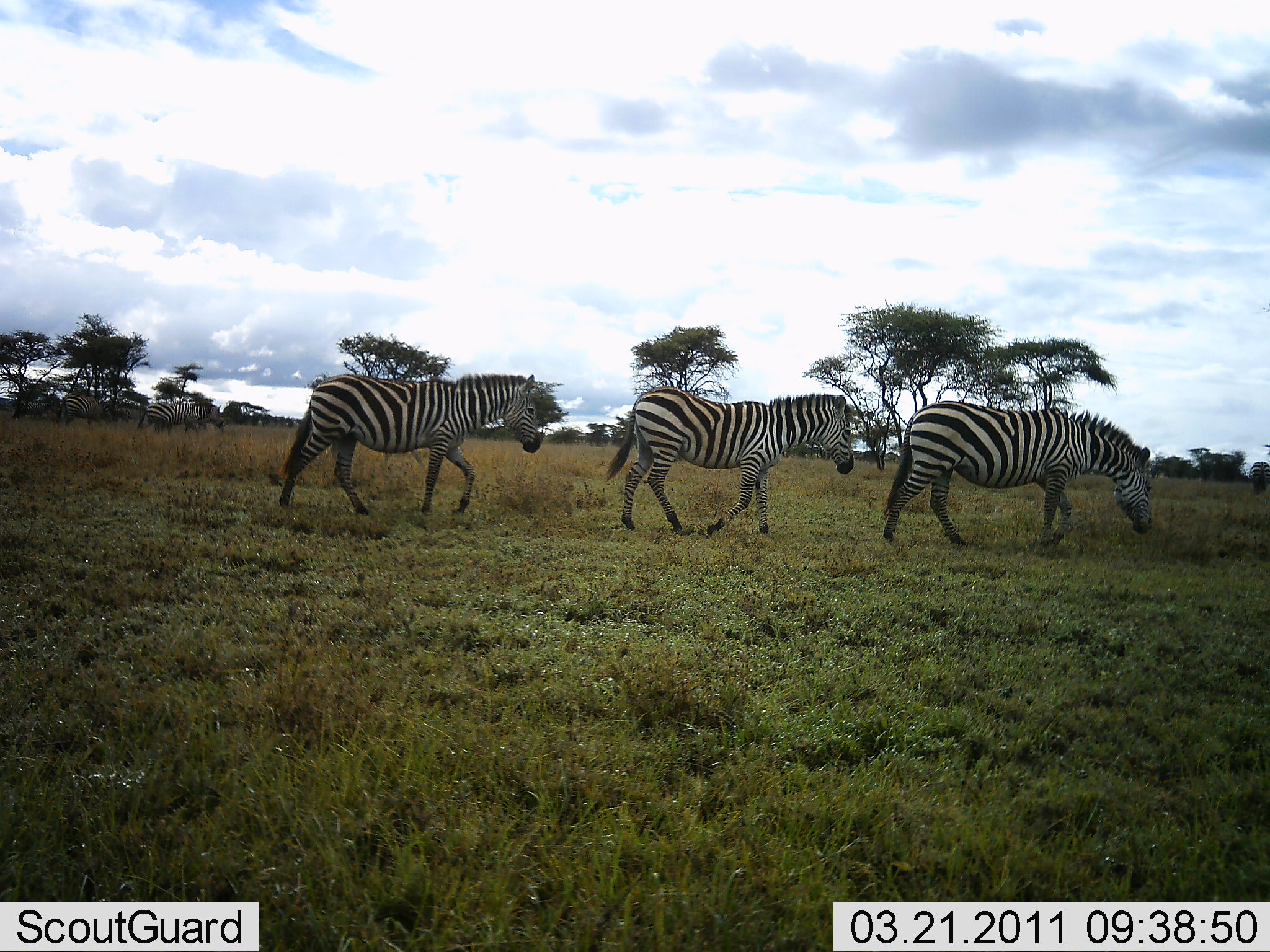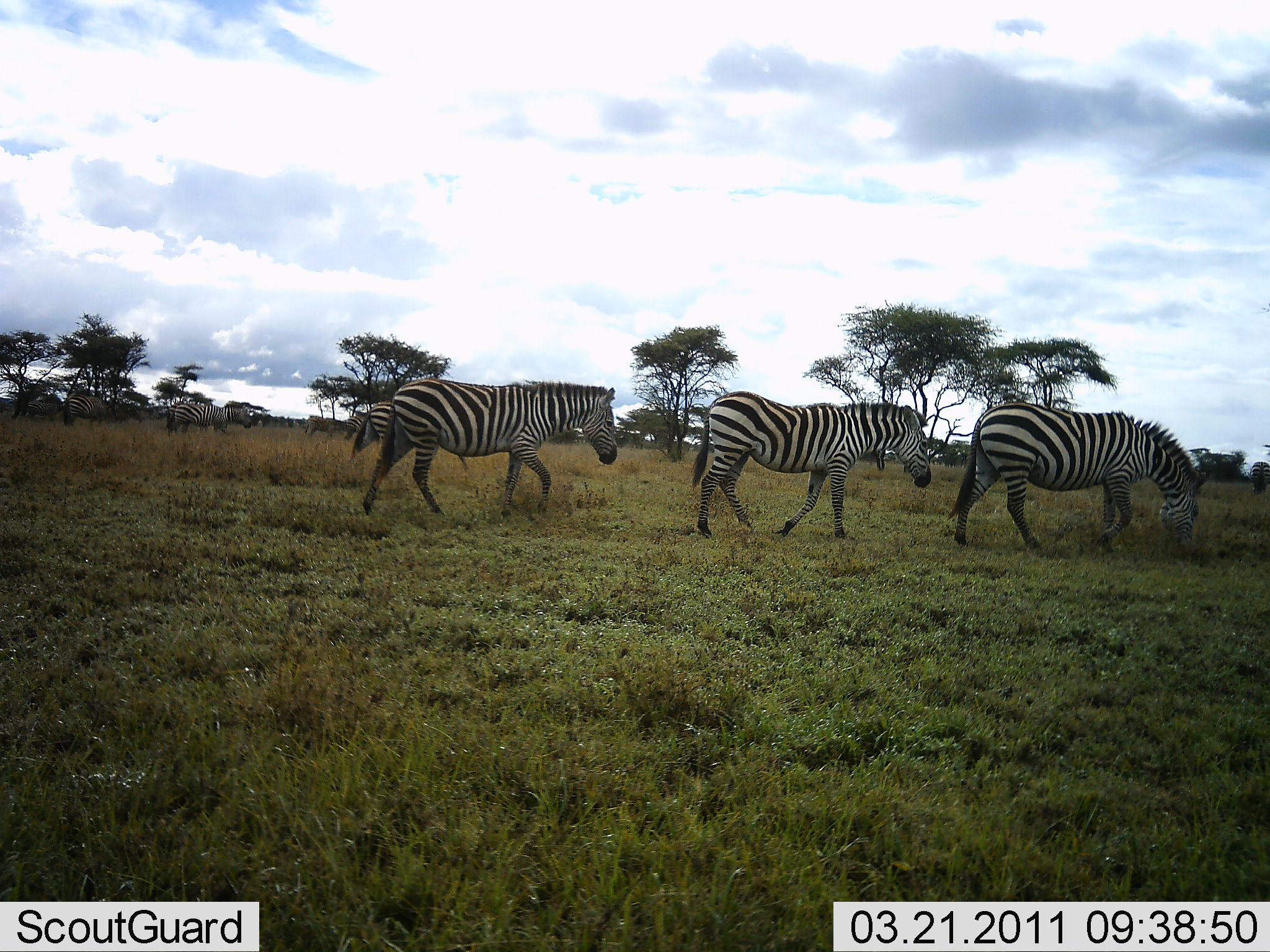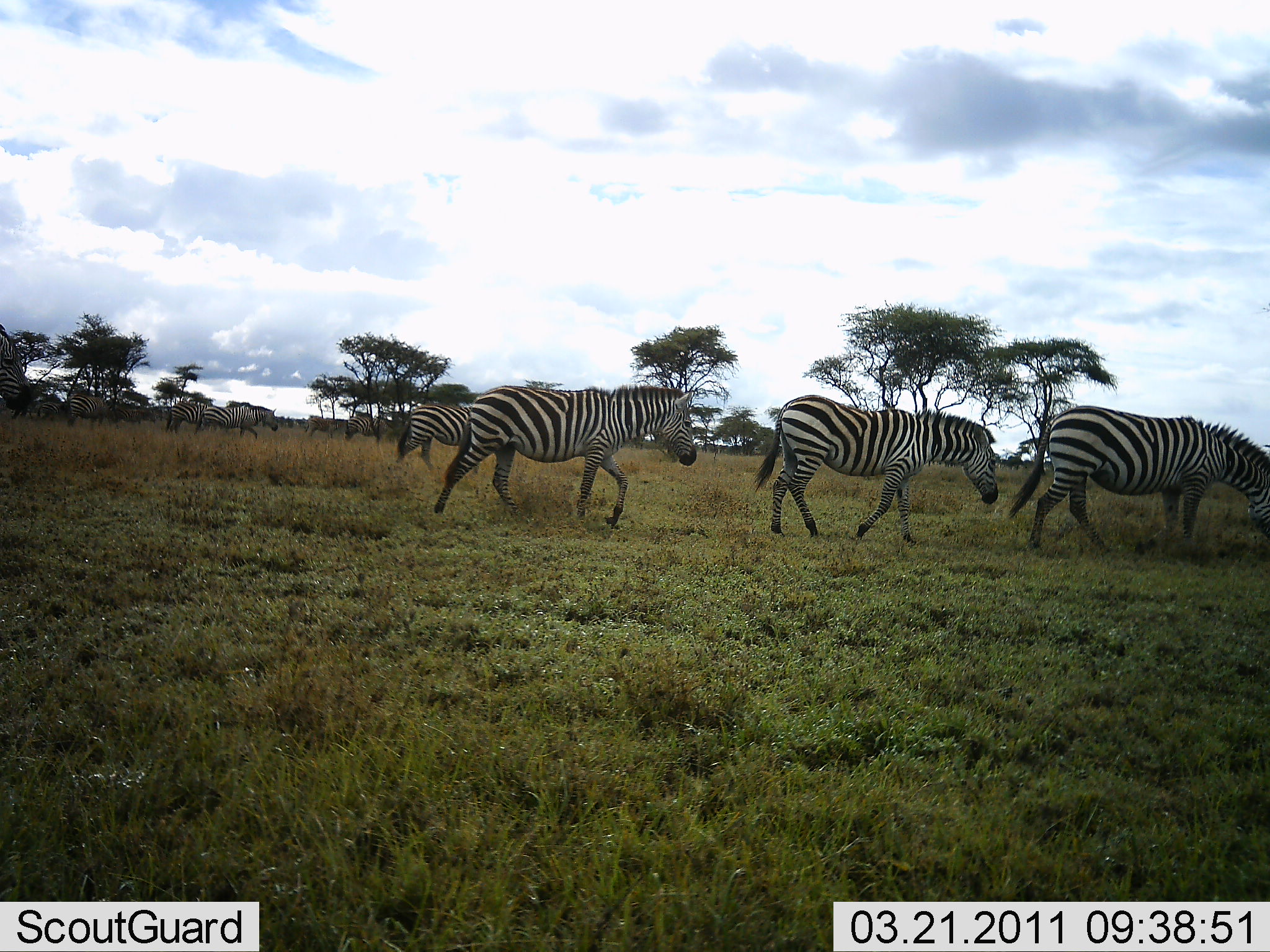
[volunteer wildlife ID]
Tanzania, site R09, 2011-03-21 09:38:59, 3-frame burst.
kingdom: Animalia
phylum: Chordata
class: Mammalia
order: Perissodactyla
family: Equidae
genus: Equus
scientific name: Equus quagga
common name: plains zebra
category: zebra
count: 6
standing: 0%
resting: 0%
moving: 100%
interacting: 0%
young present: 0%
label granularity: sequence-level